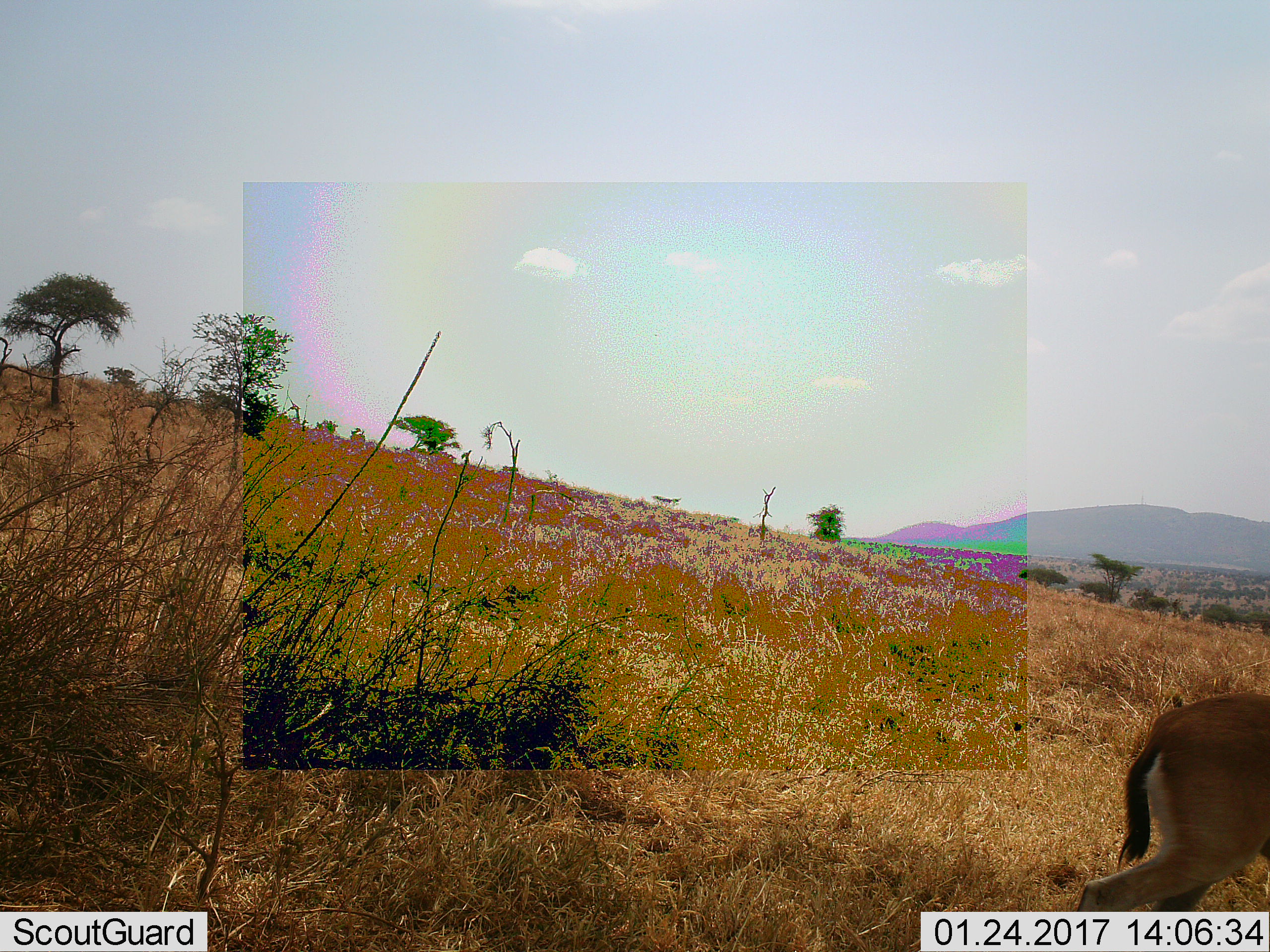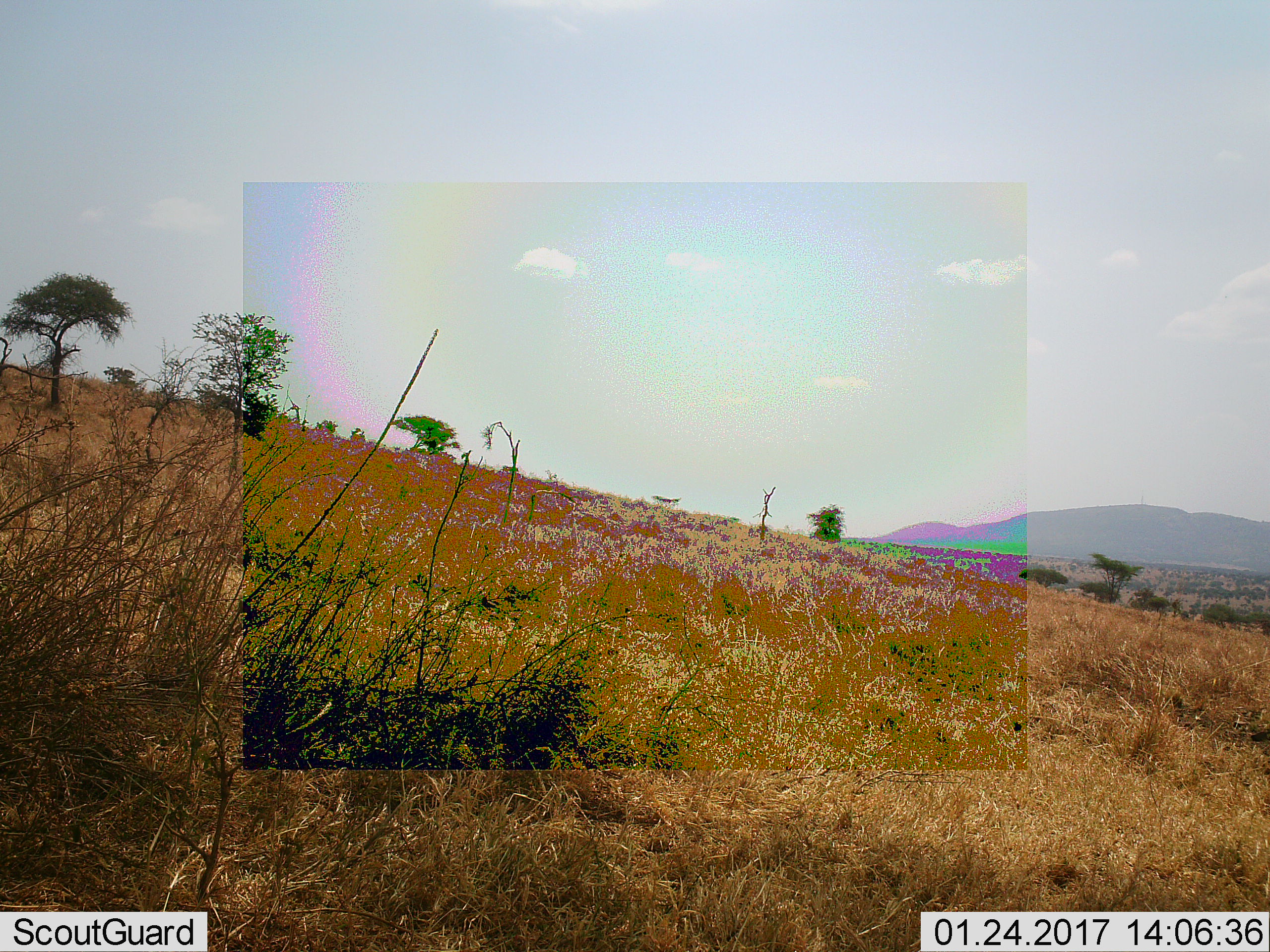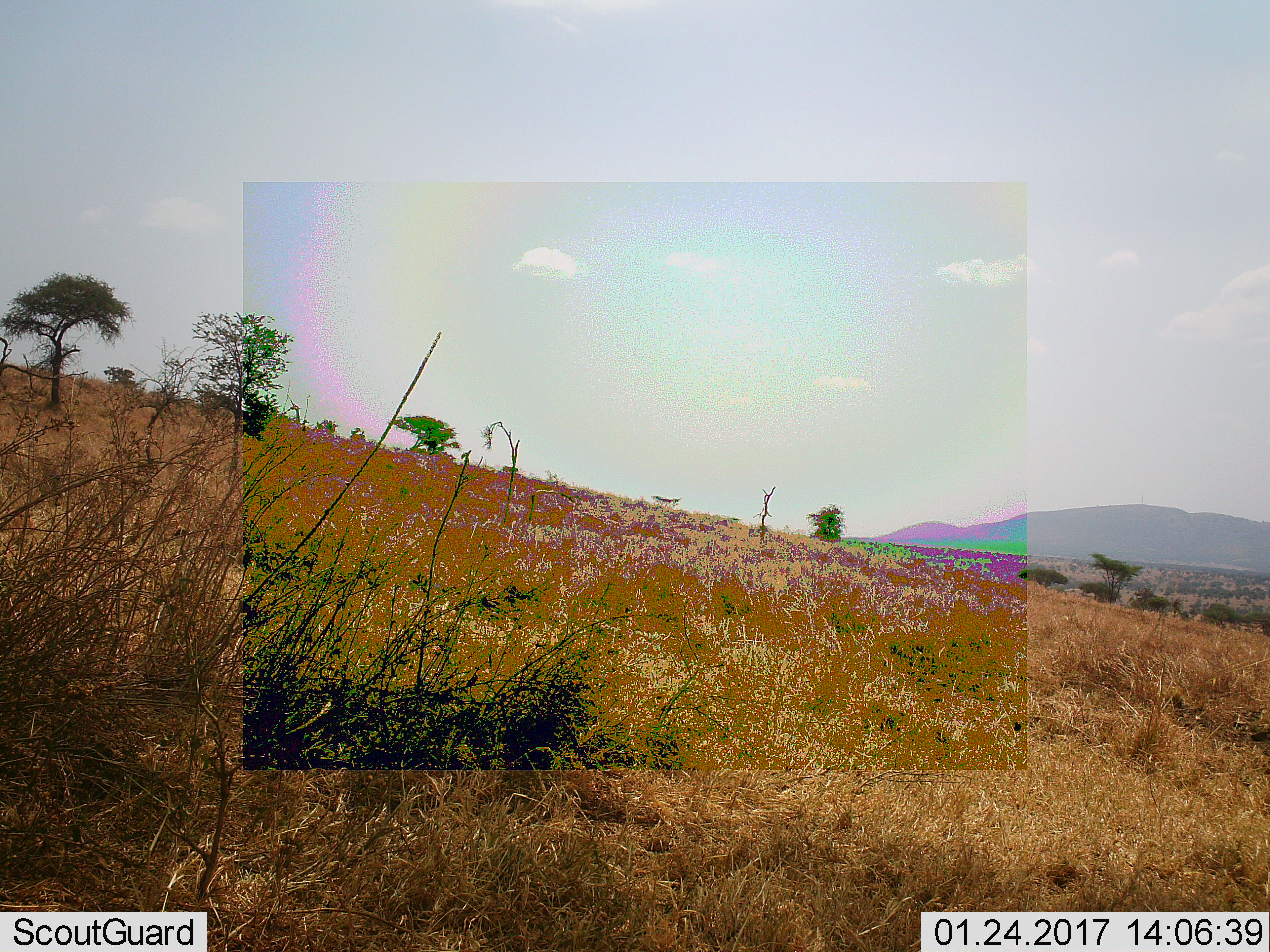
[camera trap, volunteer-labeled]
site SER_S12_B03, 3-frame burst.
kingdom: Animalia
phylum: Chordata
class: Mammalia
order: Artiodactyla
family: Bovidae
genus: Eudorcas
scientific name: Eudorcas thomsonii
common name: thomson's gazelle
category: gazellethomsons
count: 1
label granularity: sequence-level